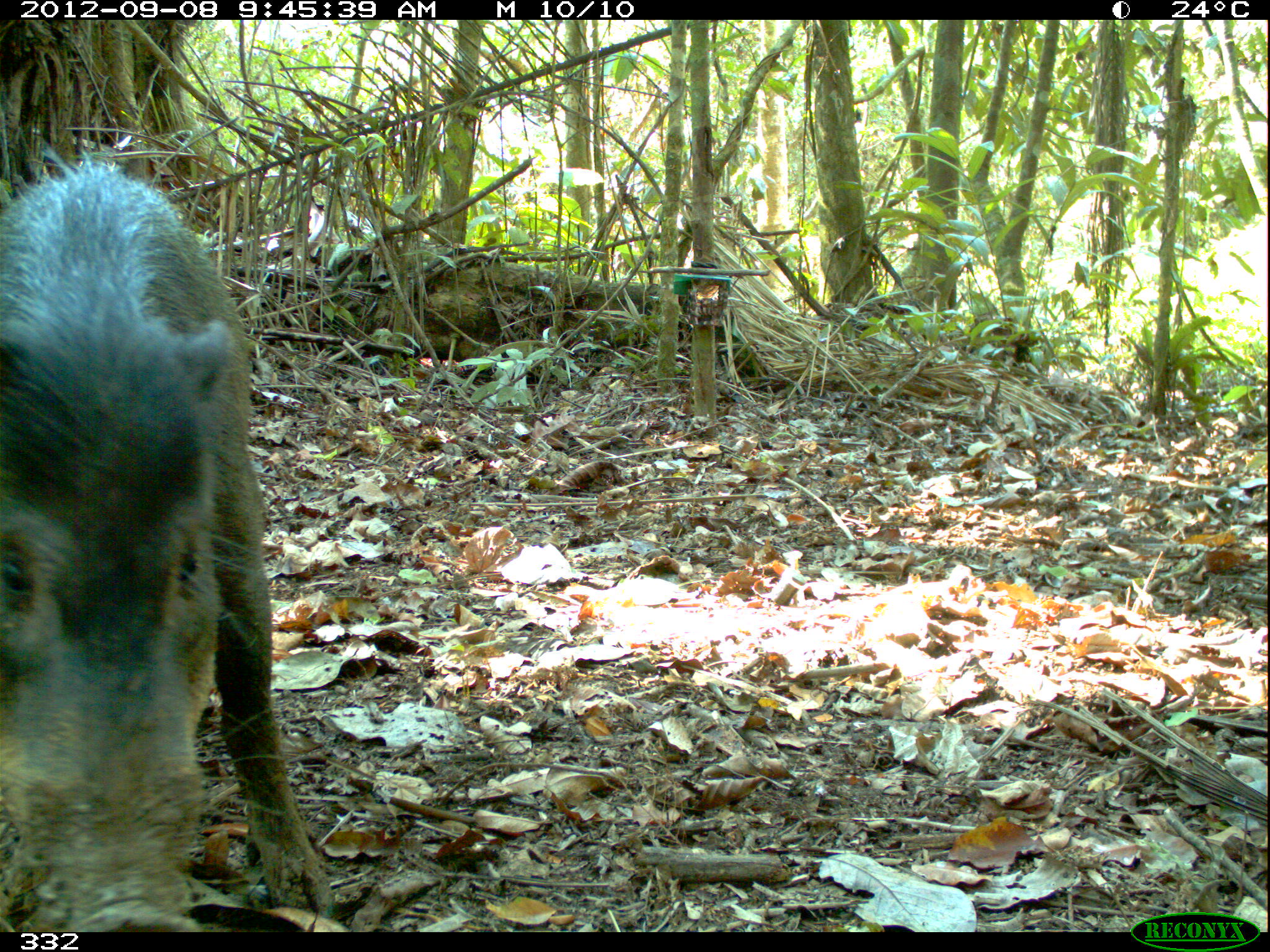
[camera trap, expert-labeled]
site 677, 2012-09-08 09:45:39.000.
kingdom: Animalia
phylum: Chordata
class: Mammalia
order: Artiodactyla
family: Tayassuidae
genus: Tayassu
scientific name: Tayassu pecari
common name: white-lipped peccary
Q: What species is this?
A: Tayassu pecari (white-lipped peccary).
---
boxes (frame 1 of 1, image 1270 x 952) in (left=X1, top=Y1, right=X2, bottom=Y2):
tayassu pecari: (left=0, top=139, right=333, bottom=927)